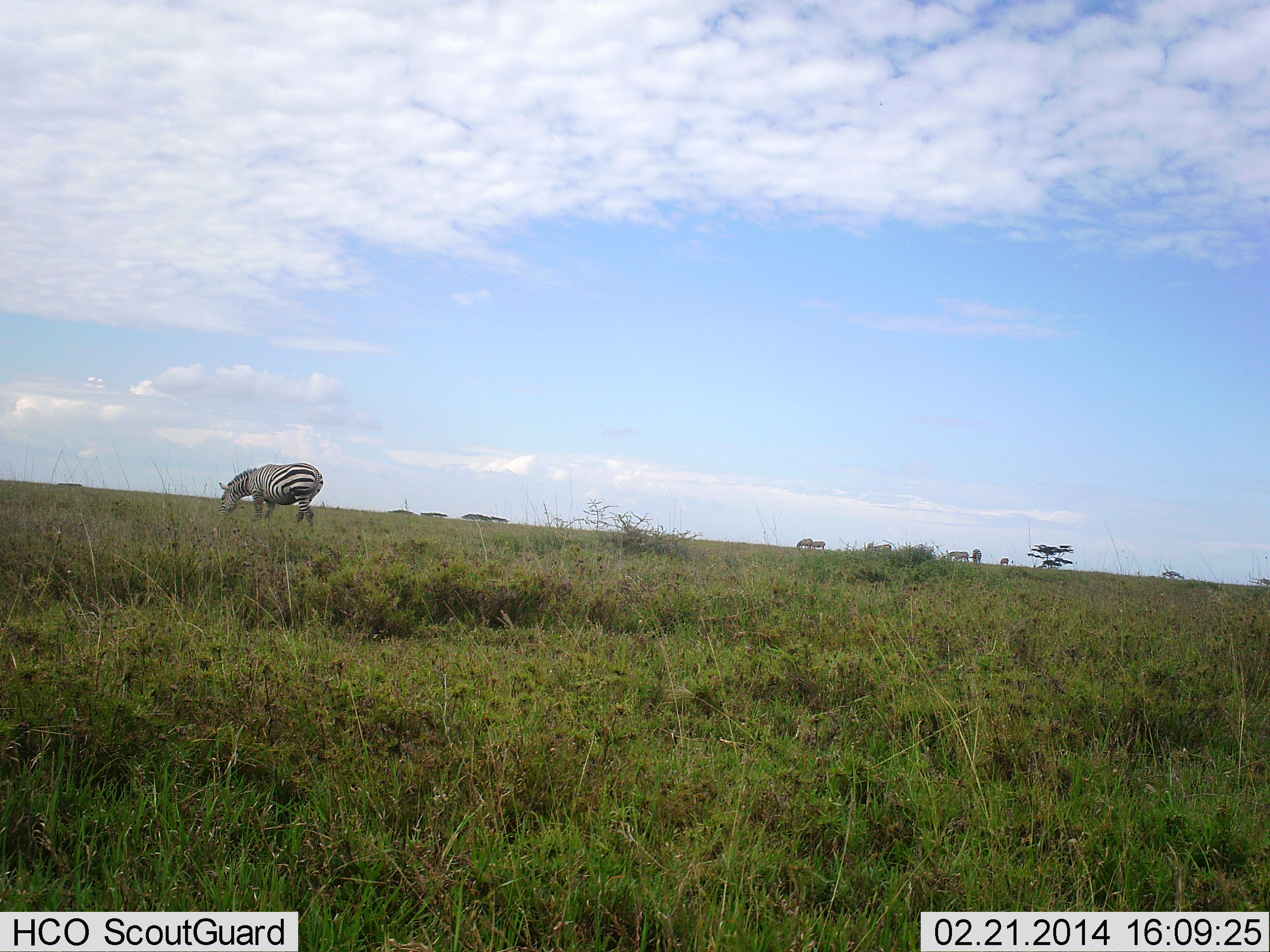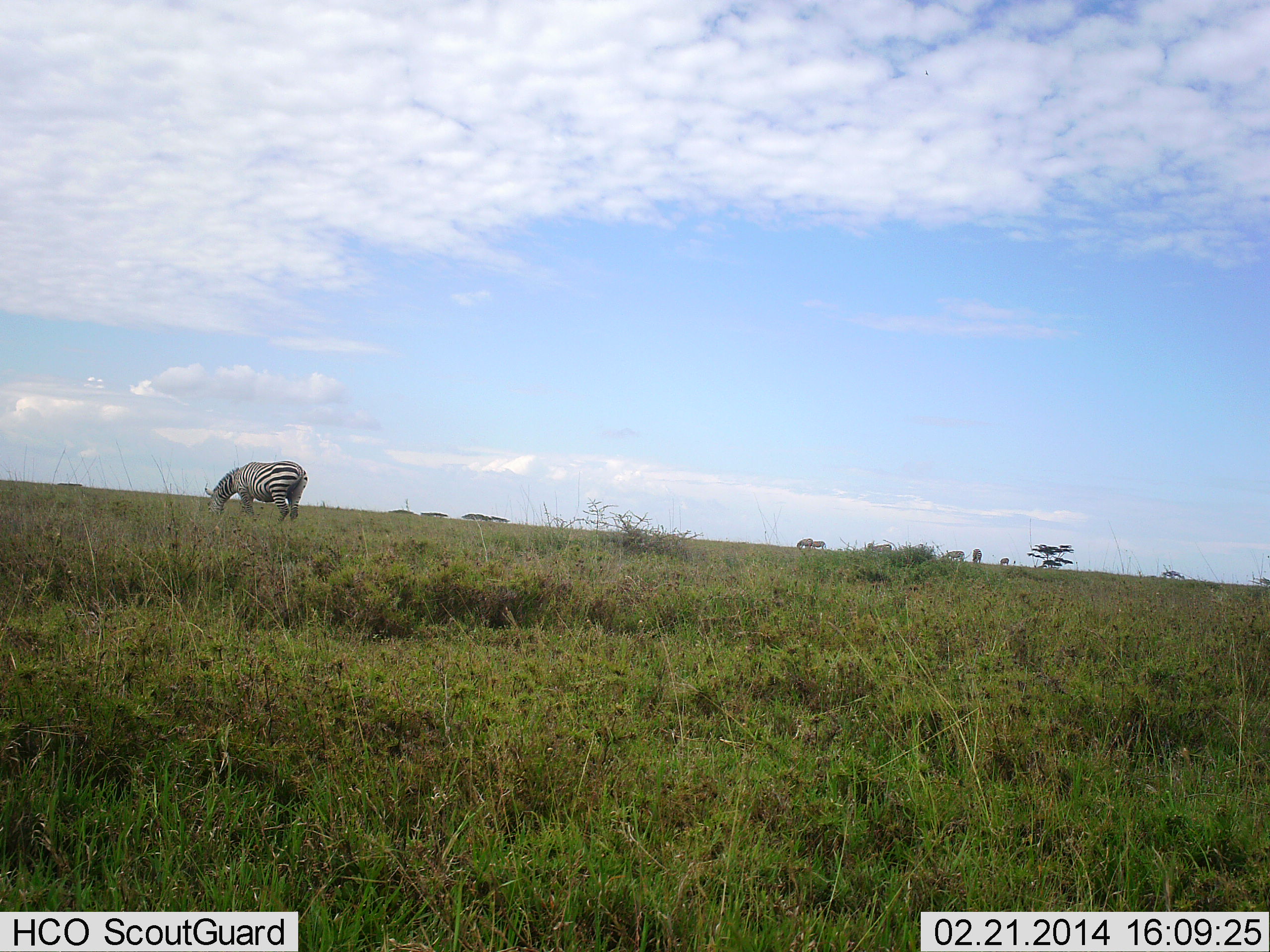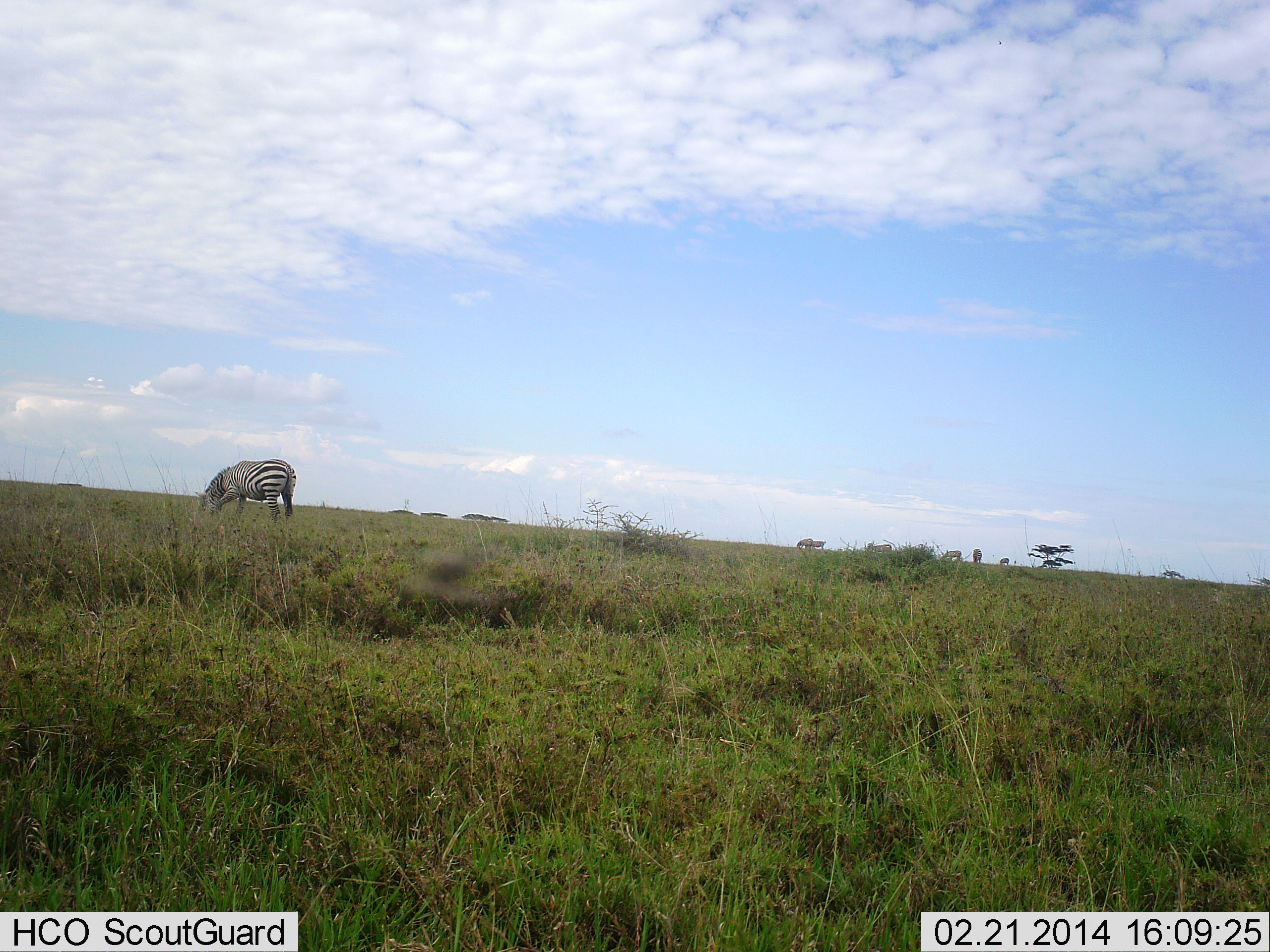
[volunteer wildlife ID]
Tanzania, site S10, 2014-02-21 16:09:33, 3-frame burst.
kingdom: Animalia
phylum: Chordata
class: Mammalia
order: Perissodactyla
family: Equidae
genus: Equus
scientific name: Equus quagga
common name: plains zebra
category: zebra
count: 2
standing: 0%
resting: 0%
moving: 30%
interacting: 0%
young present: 0%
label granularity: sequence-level